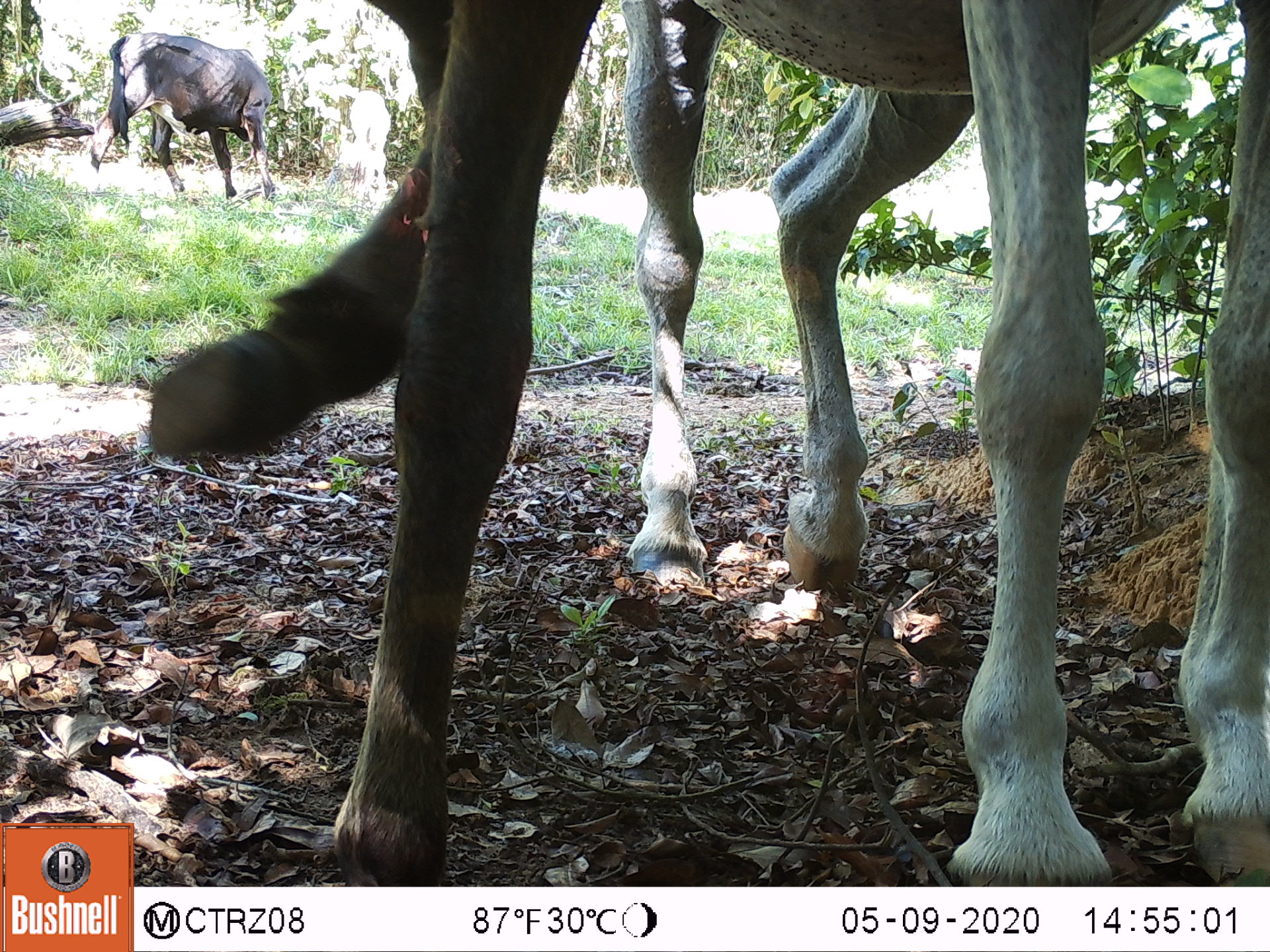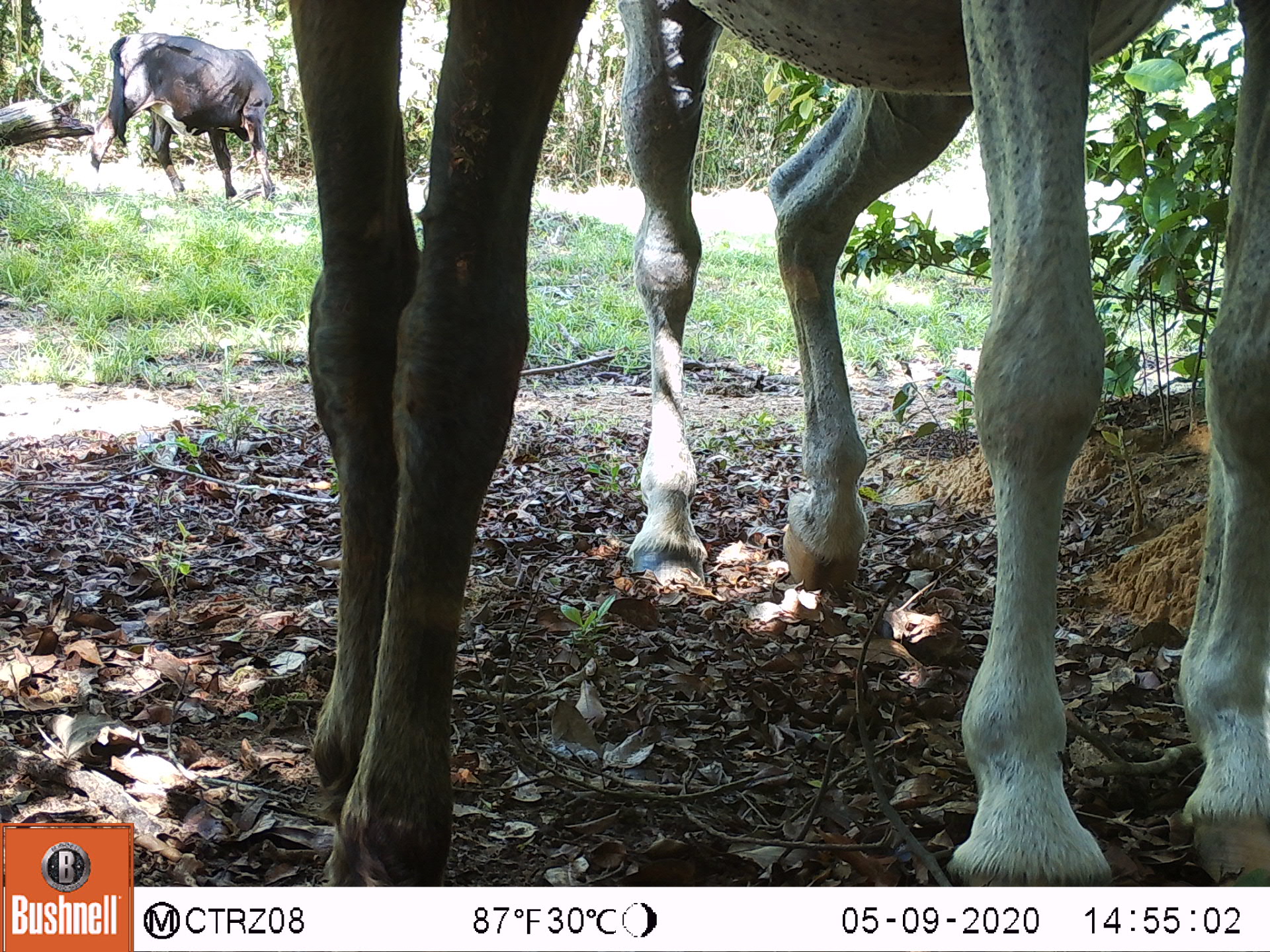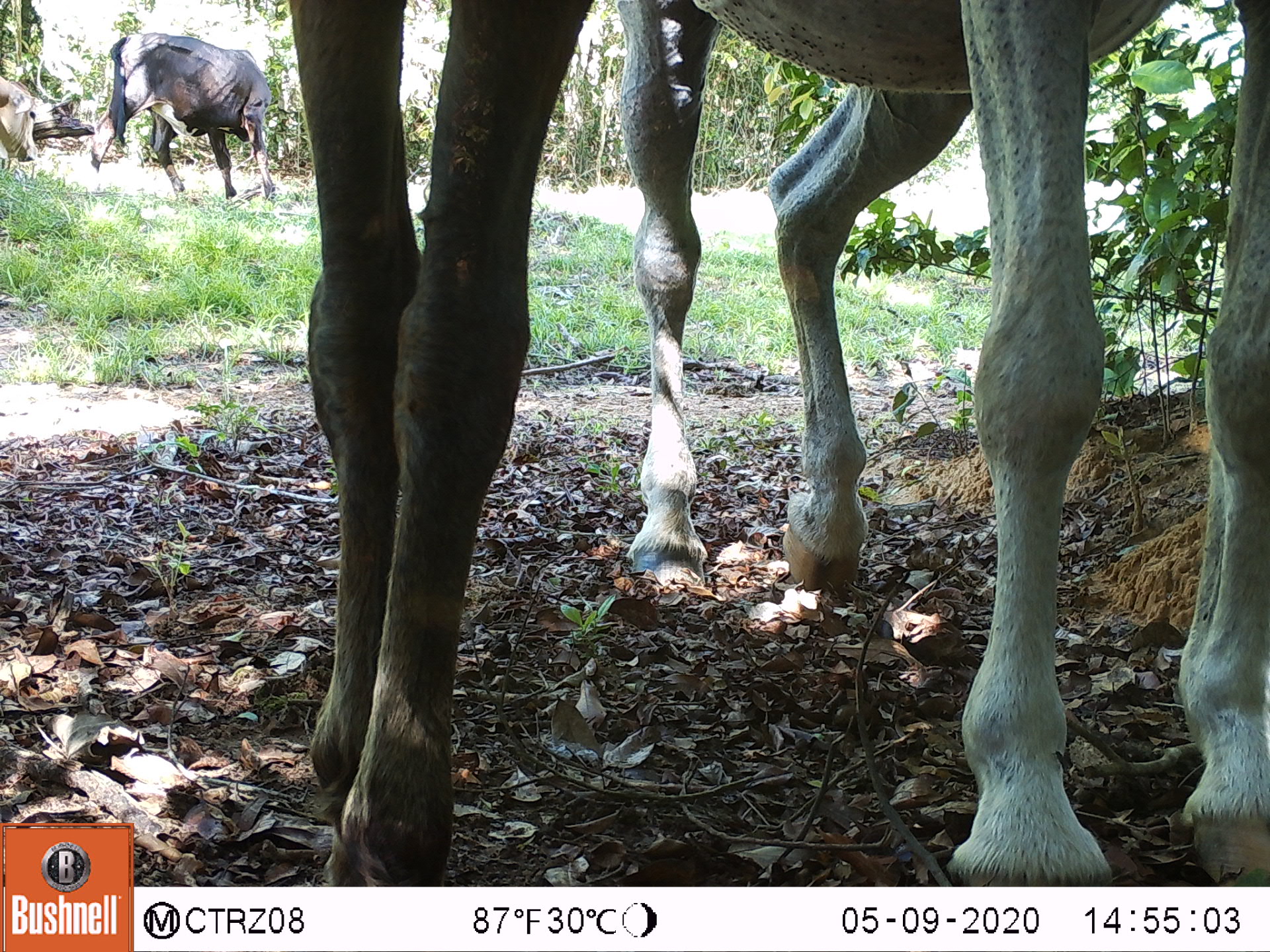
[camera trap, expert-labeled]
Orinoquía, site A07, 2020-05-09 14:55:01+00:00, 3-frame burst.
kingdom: Animalia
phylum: Chordata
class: Mammalia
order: Artiodactyla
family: Bovidae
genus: Bos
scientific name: Bos taurus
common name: cow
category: cattle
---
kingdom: Animalia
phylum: Chordata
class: Mammalia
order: Perissodactyla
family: Equidae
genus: Equus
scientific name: Equus caballus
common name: domestic horse